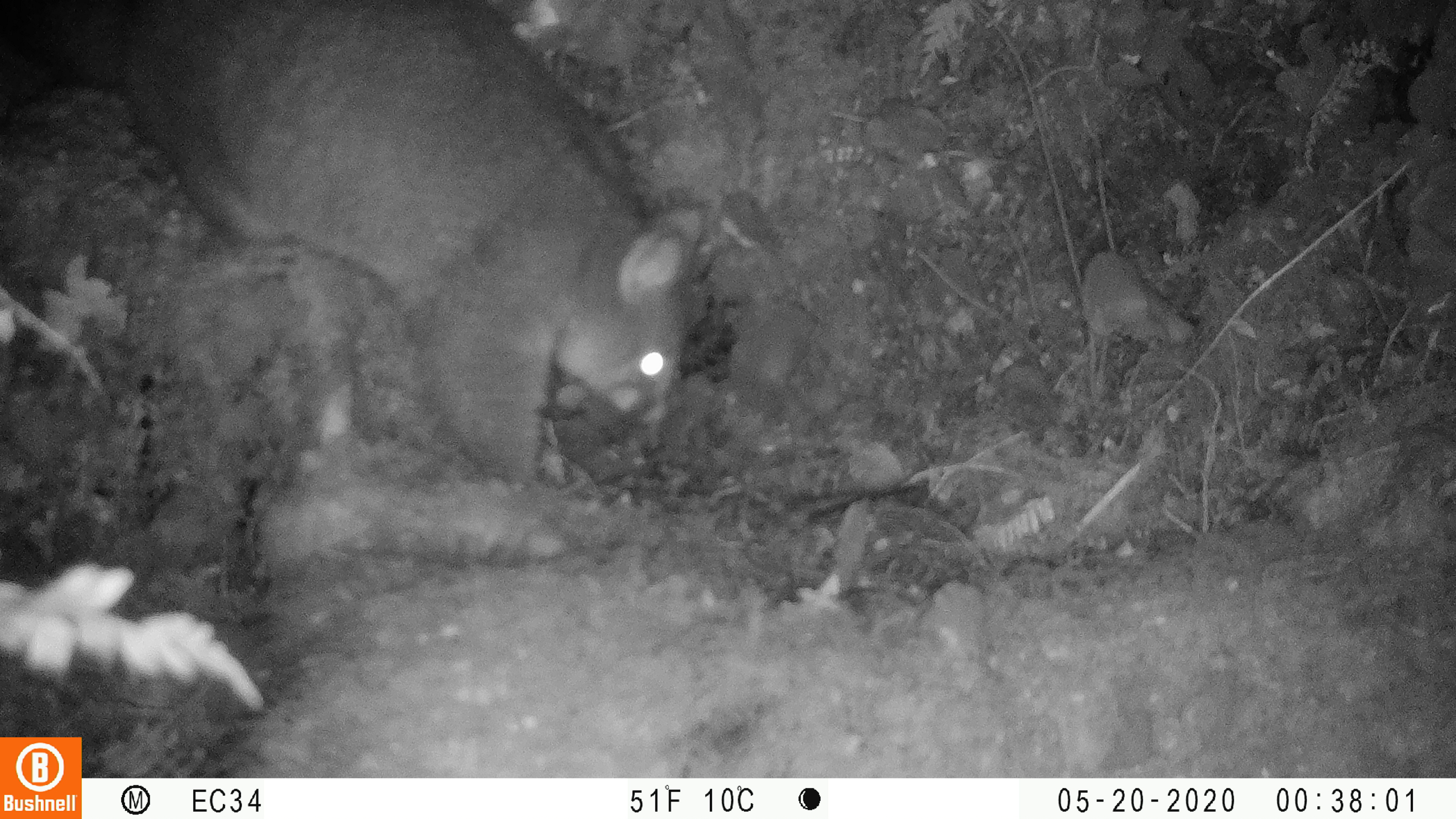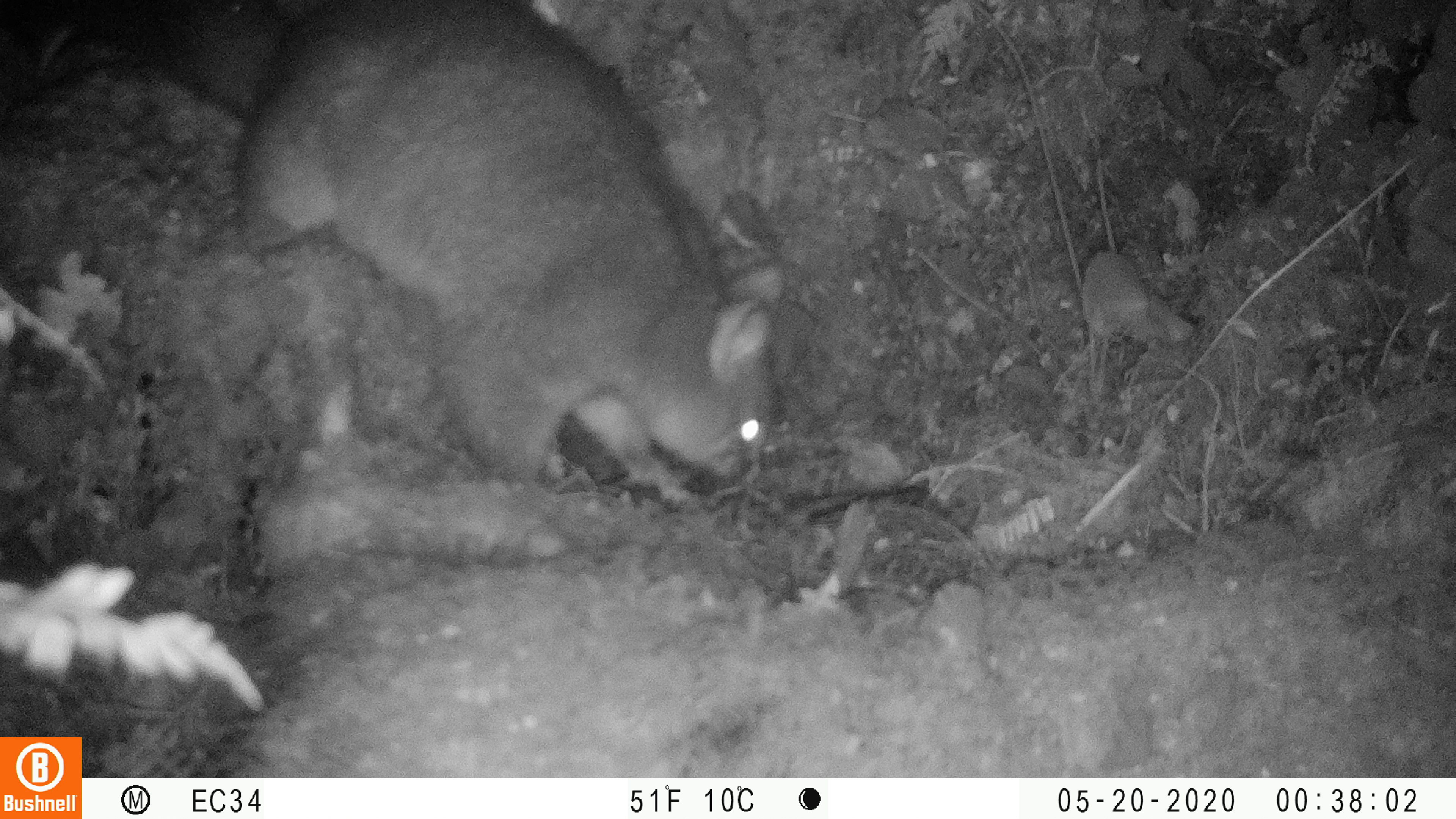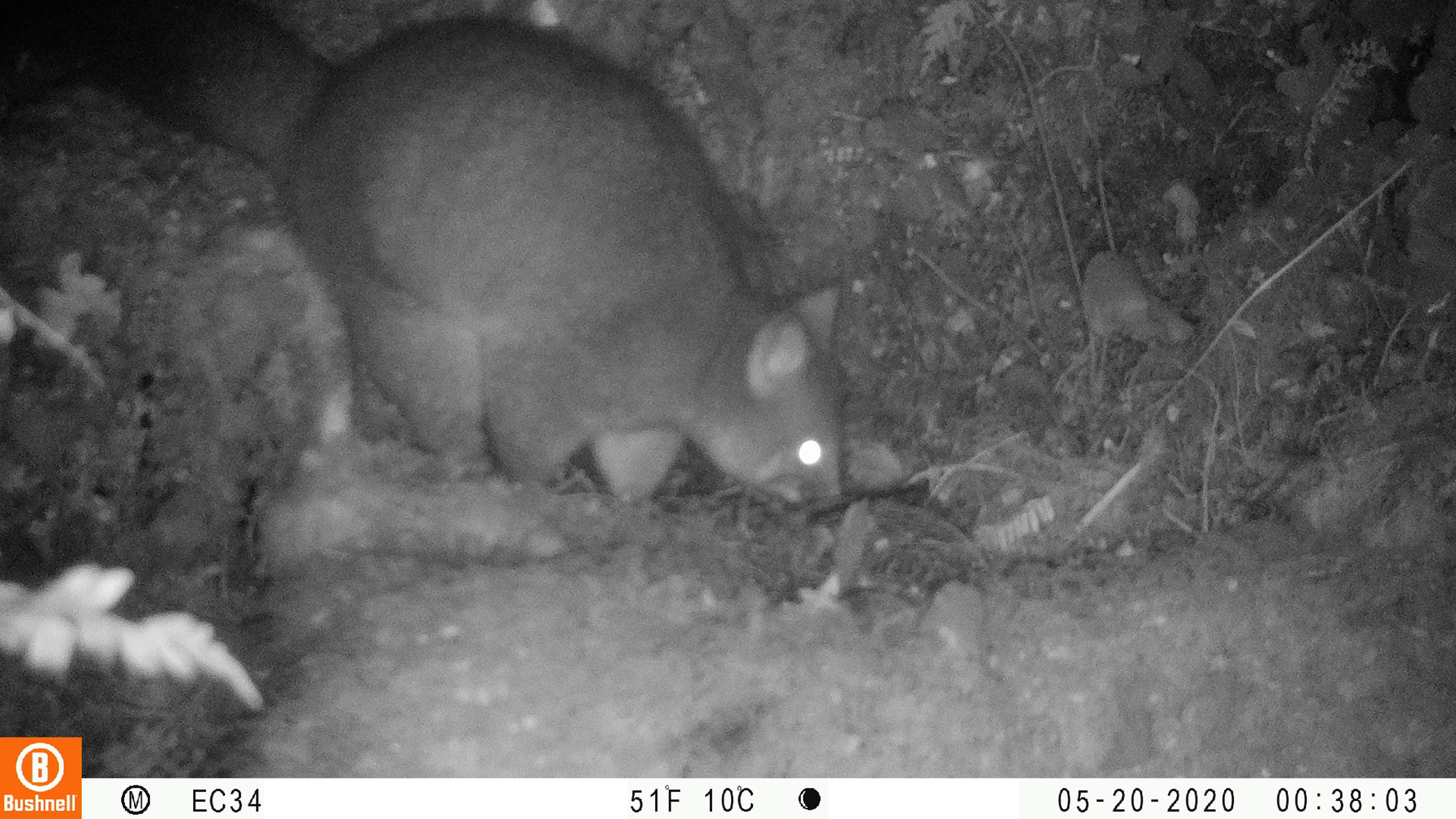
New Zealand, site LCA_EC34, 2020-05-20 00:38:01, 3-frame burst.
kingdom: Animalia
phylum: Chordata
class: Mammalia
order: Diprotodontia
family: Phalangeridae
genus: Trichosurus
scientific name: Trichosurus vulpecula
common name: common brushtail possum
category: possum